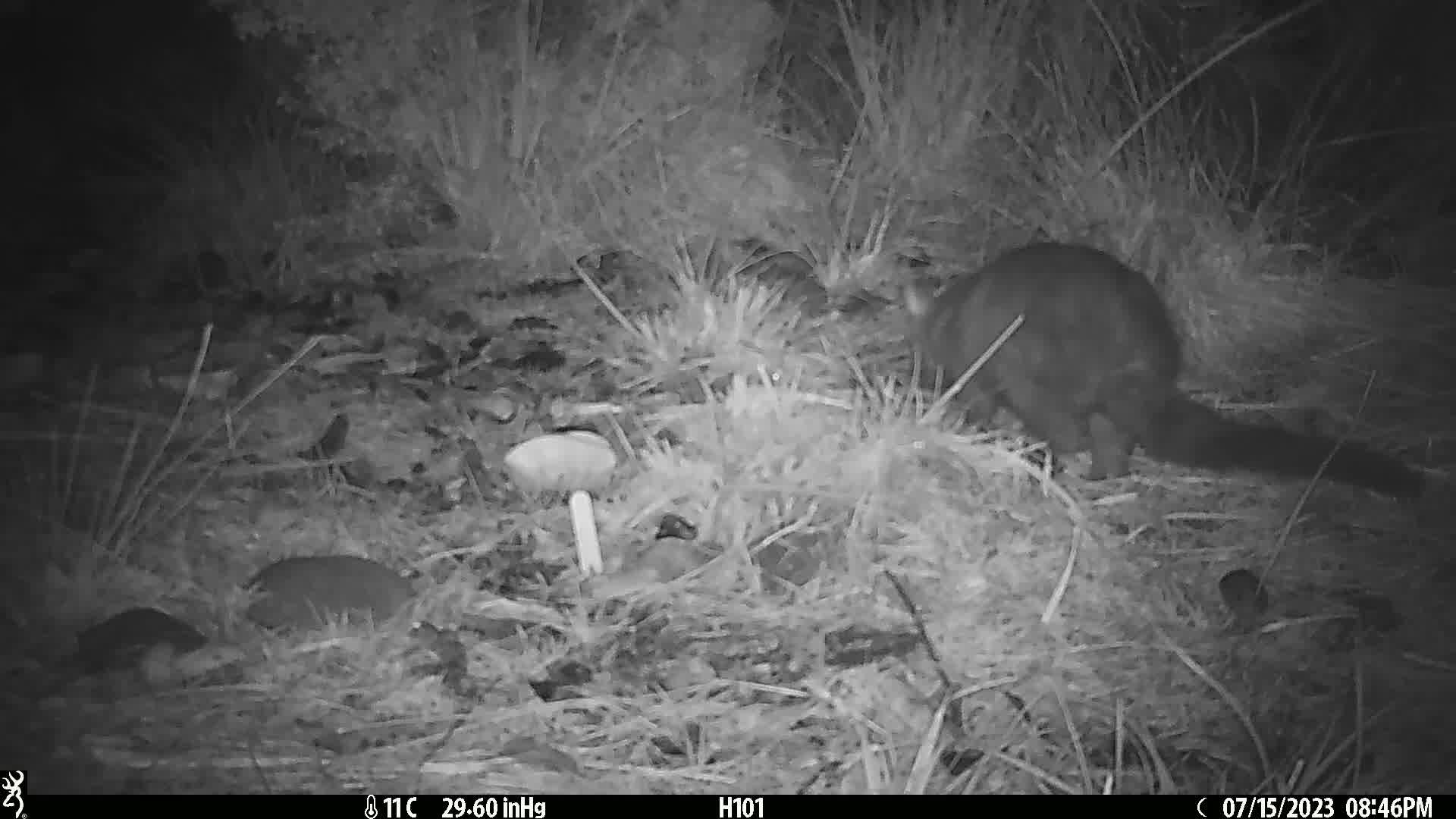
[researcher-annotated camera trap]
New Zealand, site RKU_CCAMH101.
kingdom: Animalia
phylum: Chordata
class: Mammalia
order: Diprotodontia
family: Phalangeridae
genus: Trichosurus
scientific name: Trichosurus vulpecula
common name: common brushtail possum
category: possum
Possum (common brushtail possum) (Trichosurus vulpecula).